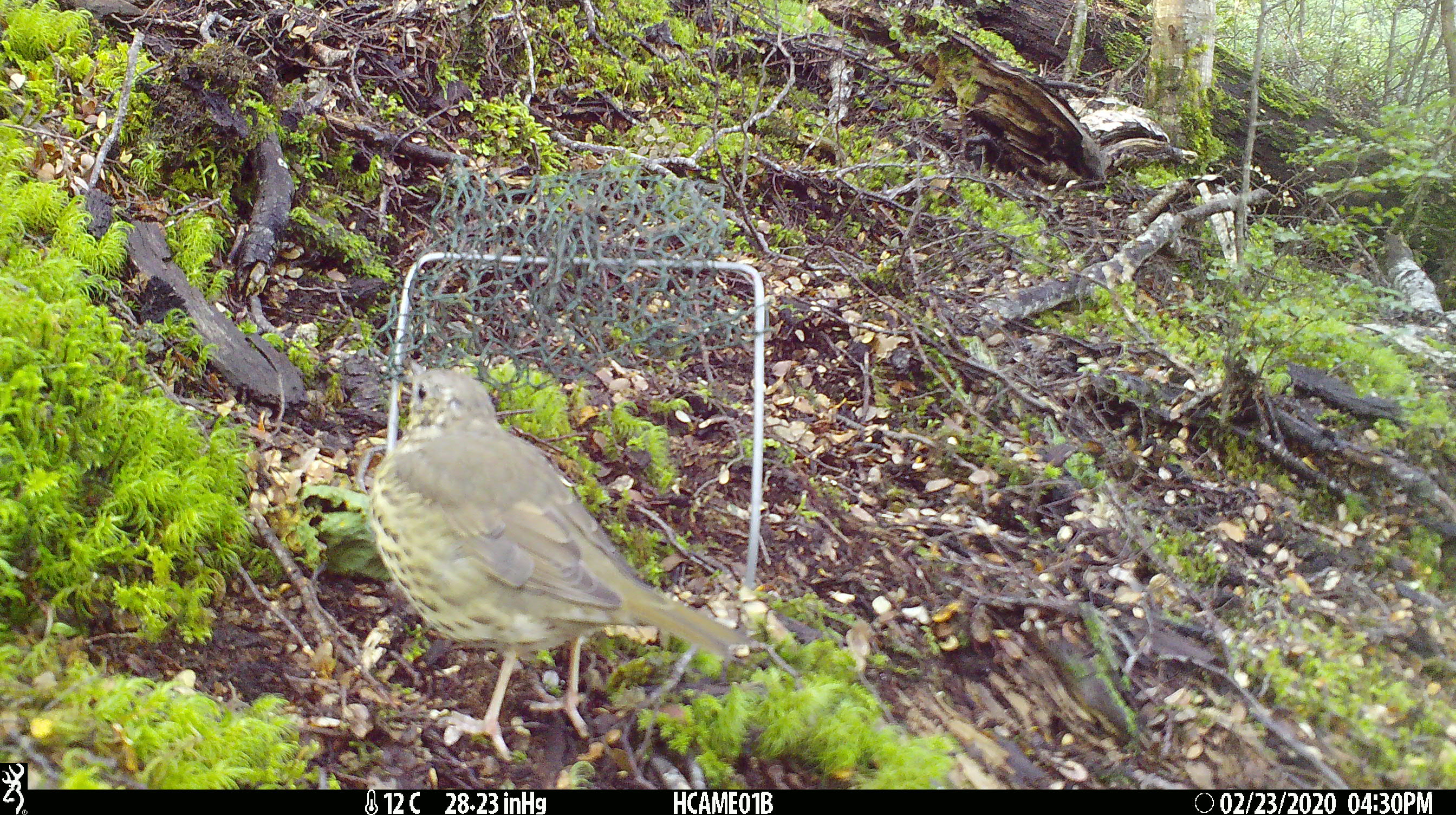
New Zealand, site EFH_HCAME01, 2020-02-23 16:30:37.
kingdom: Animalia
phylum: Chordata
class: Aves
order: Passeriformes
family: Turdidae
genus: Turdus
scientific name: Turdus philomelos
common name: song thrush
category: thrush